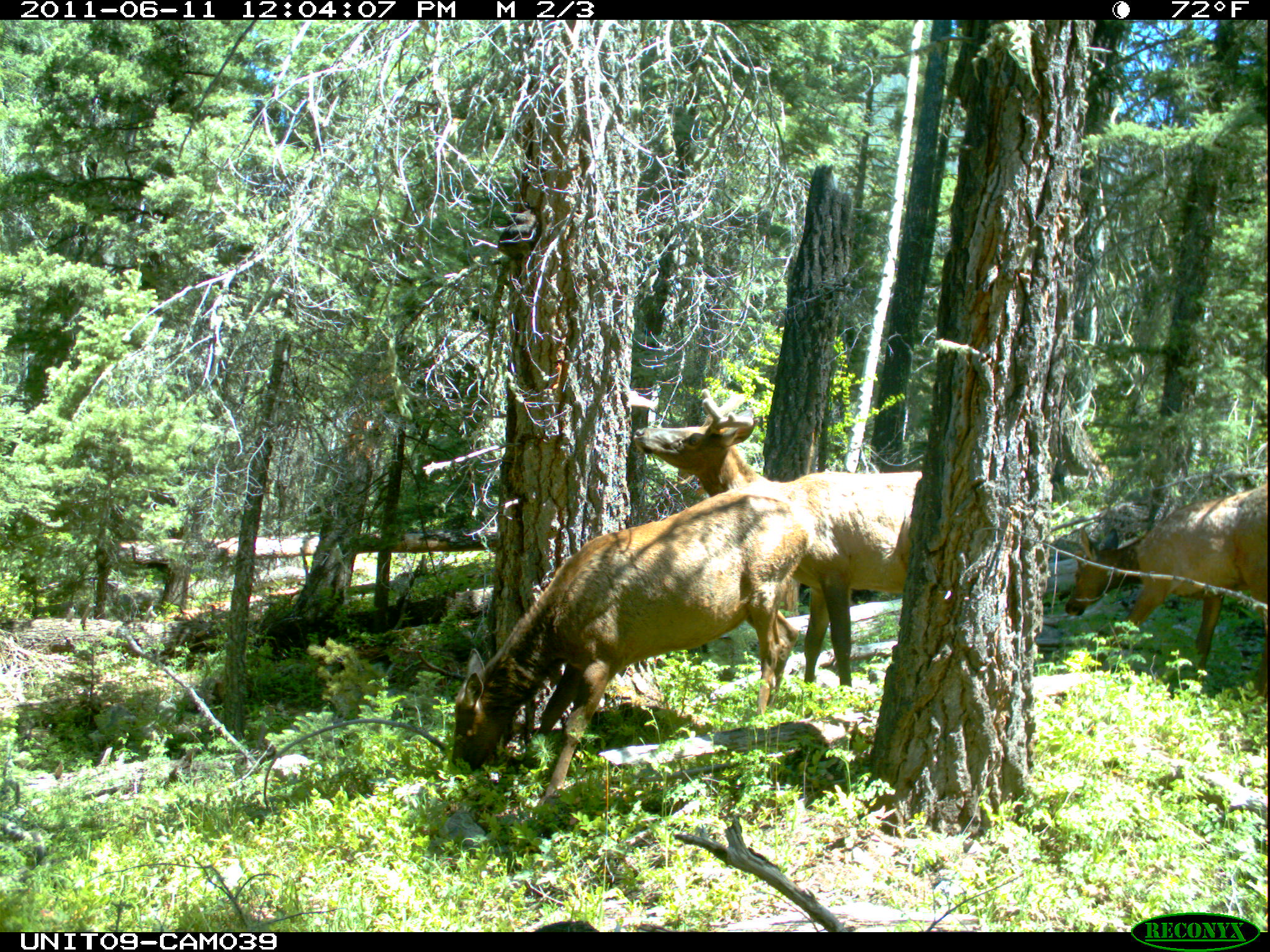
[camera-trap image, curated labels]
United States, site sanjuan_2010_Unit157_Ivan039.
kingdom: Animalia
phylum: Chordata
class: Mammalia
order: Artiodactyla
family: Cervidae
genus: Cervus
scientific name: Cervus elaphus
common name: red deer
Cervus elaphus (red deer).